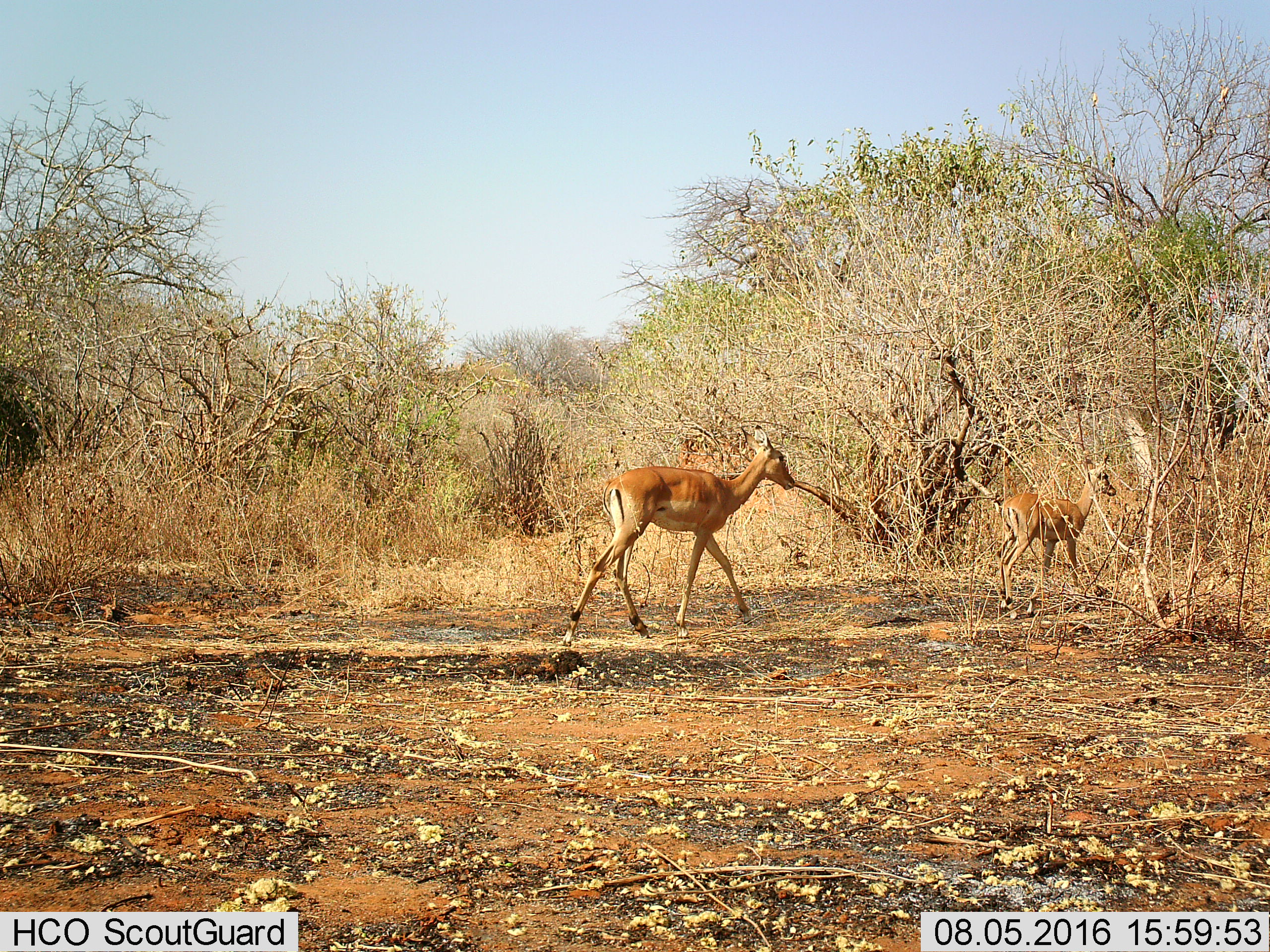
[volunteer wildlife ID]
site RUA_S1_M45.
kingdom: Animalia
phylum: Chordata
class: Mammalia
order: Artiodactyla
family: Bovidae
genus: Aepyceros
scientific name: Aepyceros melampus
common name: impala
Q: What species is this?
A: Impala (Aepyceros melampus).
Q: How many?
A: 2.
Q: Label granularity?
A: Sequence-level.